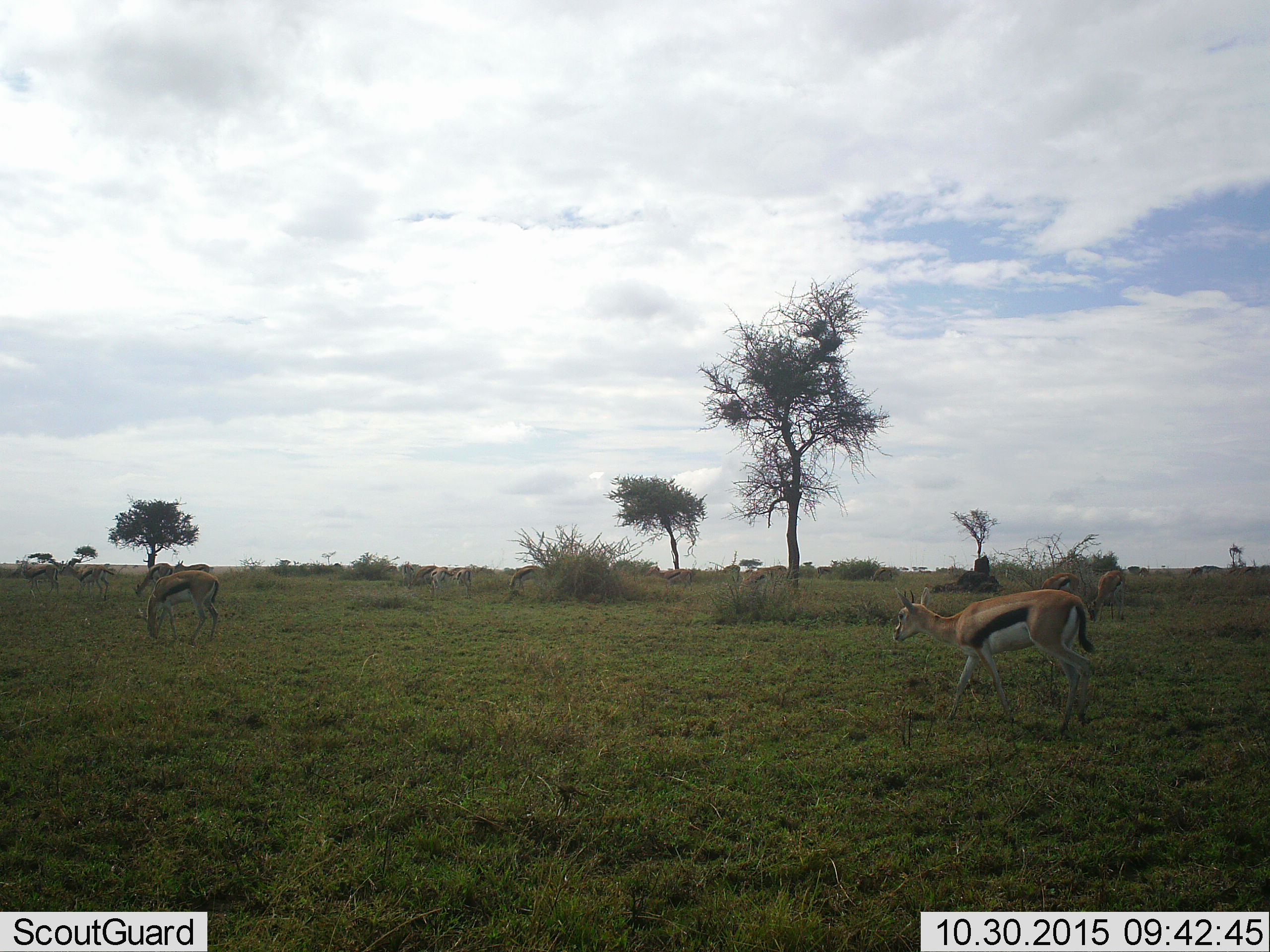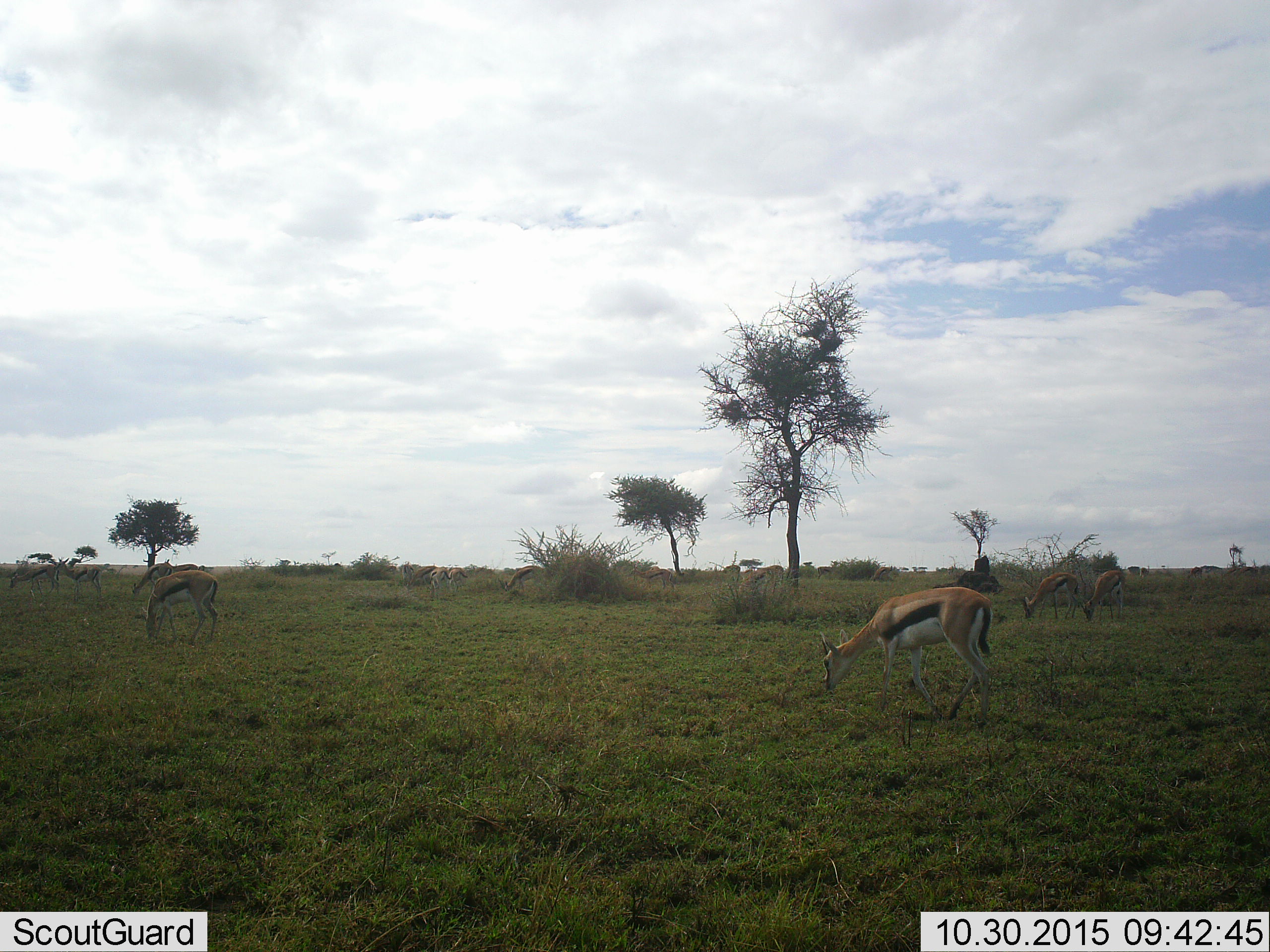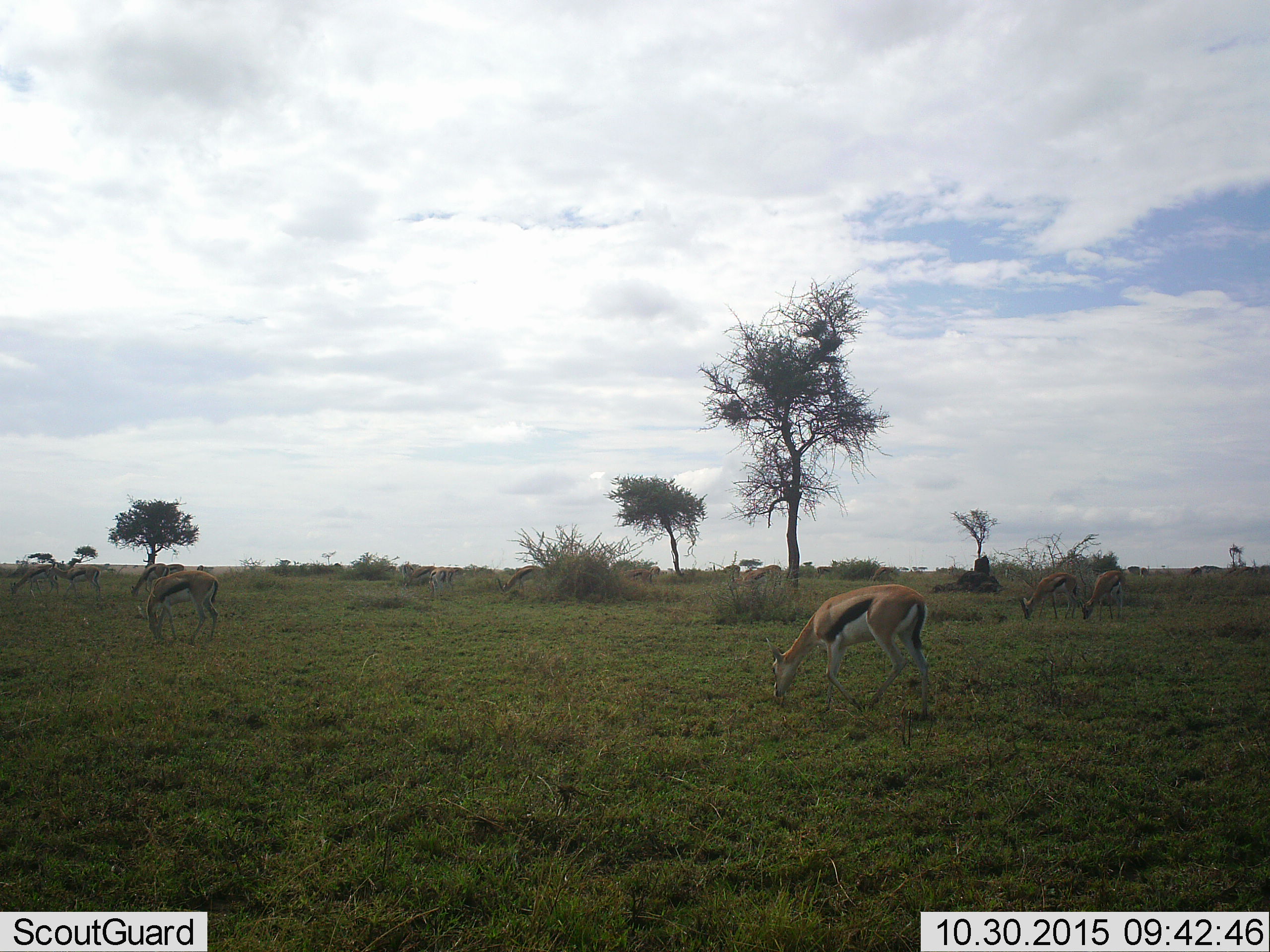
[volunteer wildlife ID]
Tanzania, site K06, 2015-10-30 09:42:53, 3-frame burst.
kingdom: Animalia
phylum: Chordata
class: Mammalia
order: Artiodactyla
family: Bovidae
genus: Eudorcas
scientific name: Eudorcas thomsonii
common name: thomson's gazelle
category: gazellethomsons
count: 11-50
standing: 40%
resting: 0%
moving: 70%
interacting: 0%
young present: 0%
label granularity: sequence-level